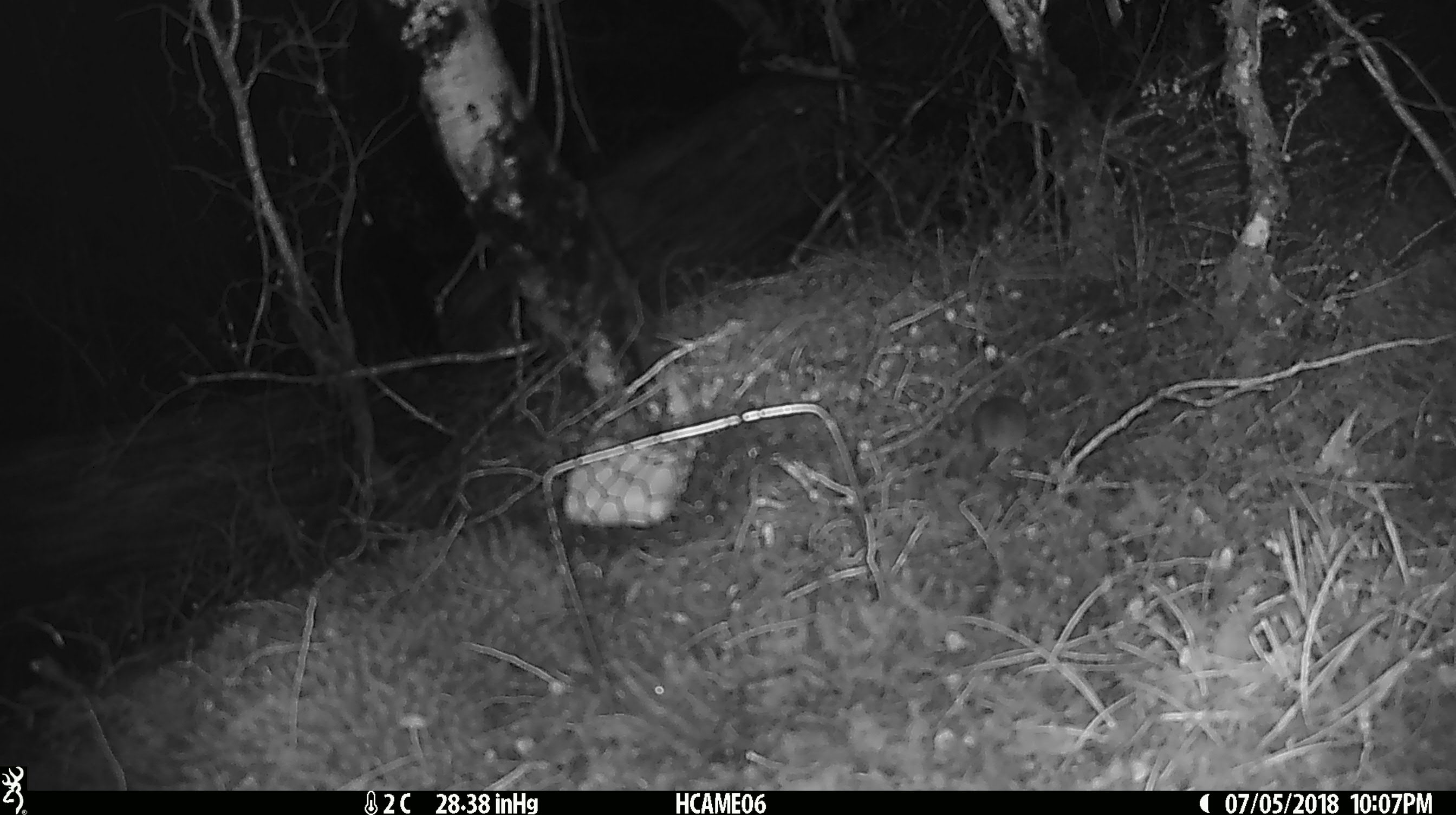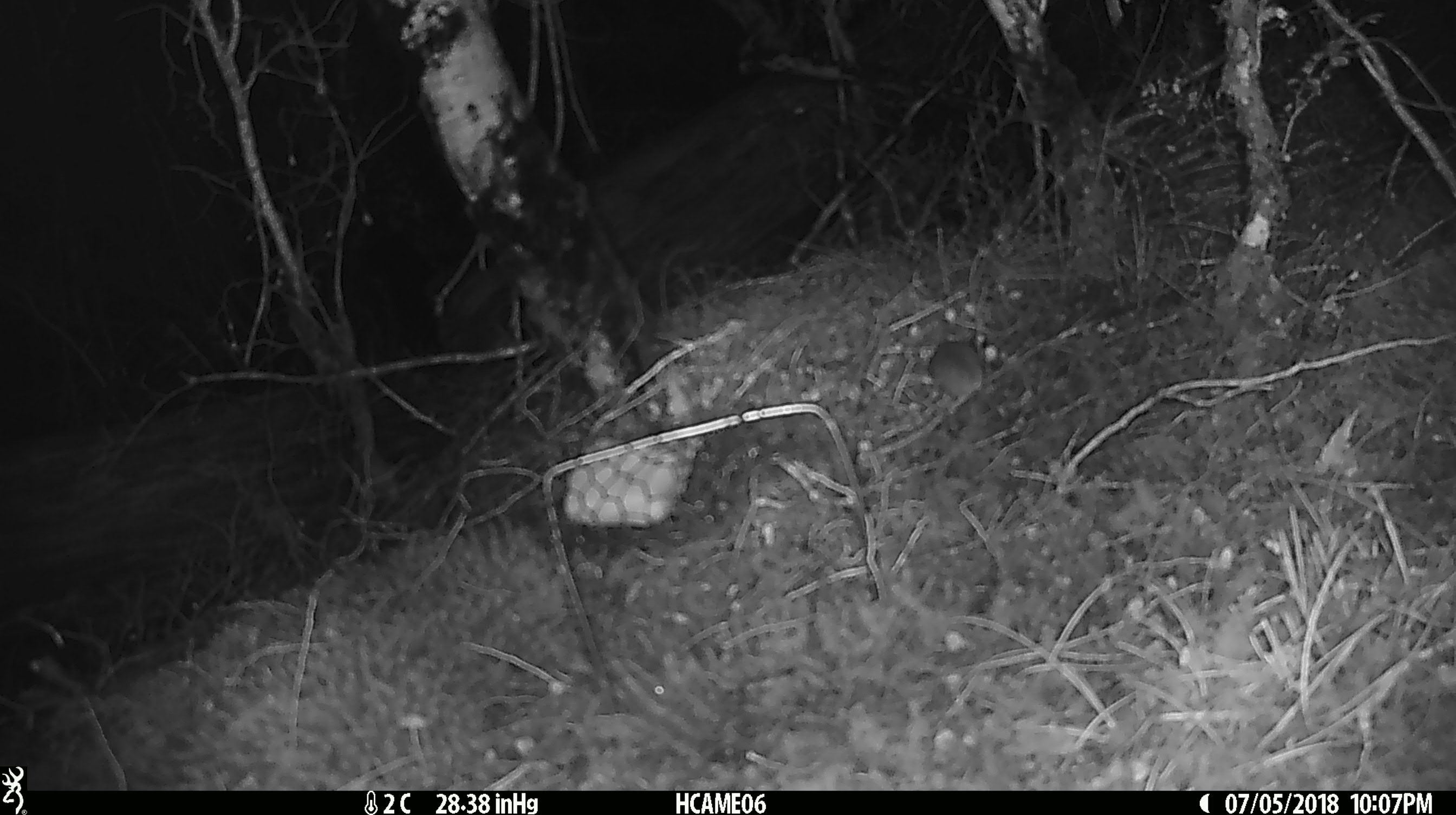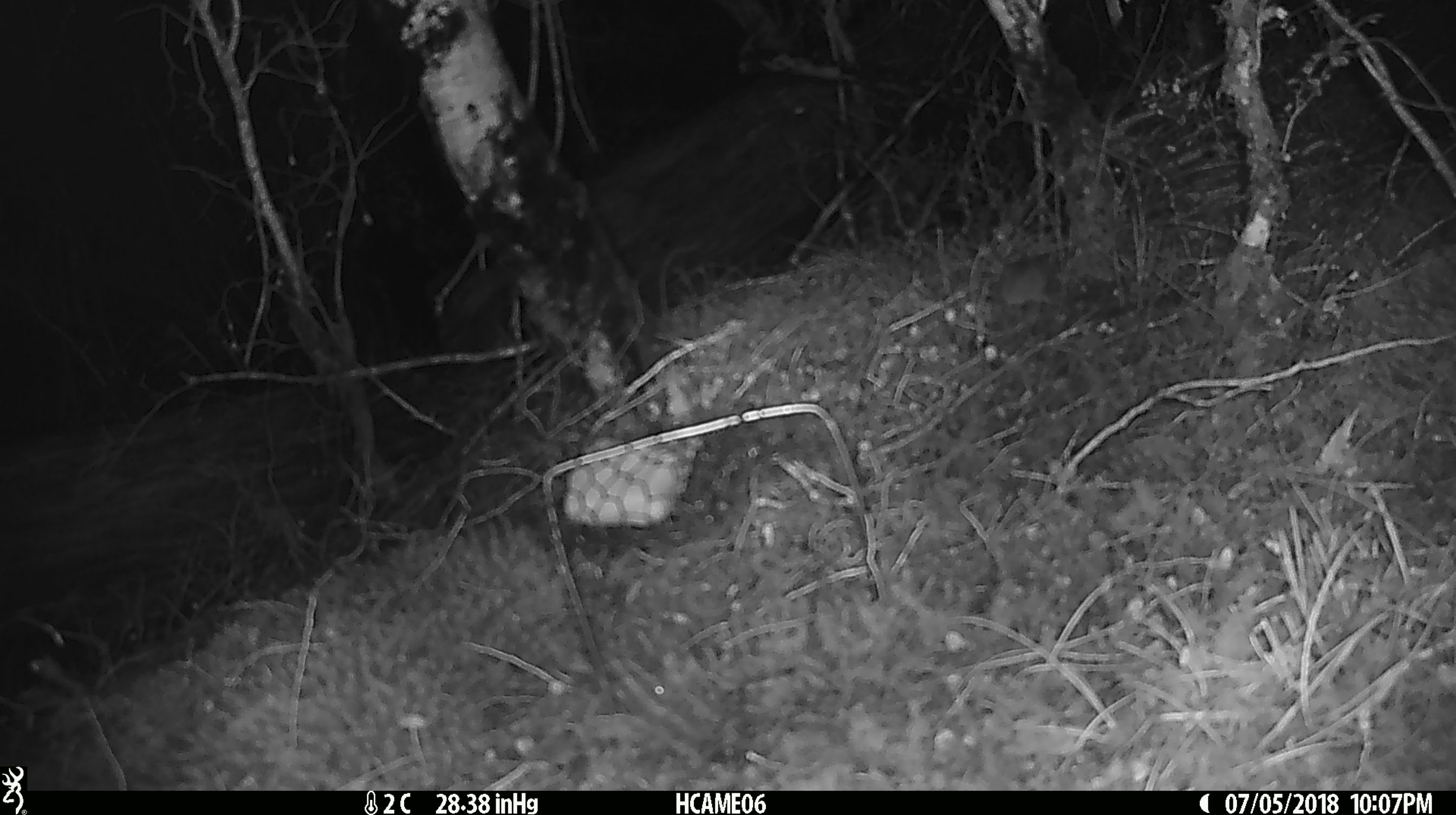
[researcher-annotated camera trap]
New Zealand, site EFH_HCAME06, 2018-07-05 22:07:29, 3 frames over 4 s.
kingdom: Animalia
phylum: Chordata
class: Mammalia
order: Rodentia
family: Muridae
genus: Mus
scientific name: Mus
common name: mouse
Mouse (Mus).